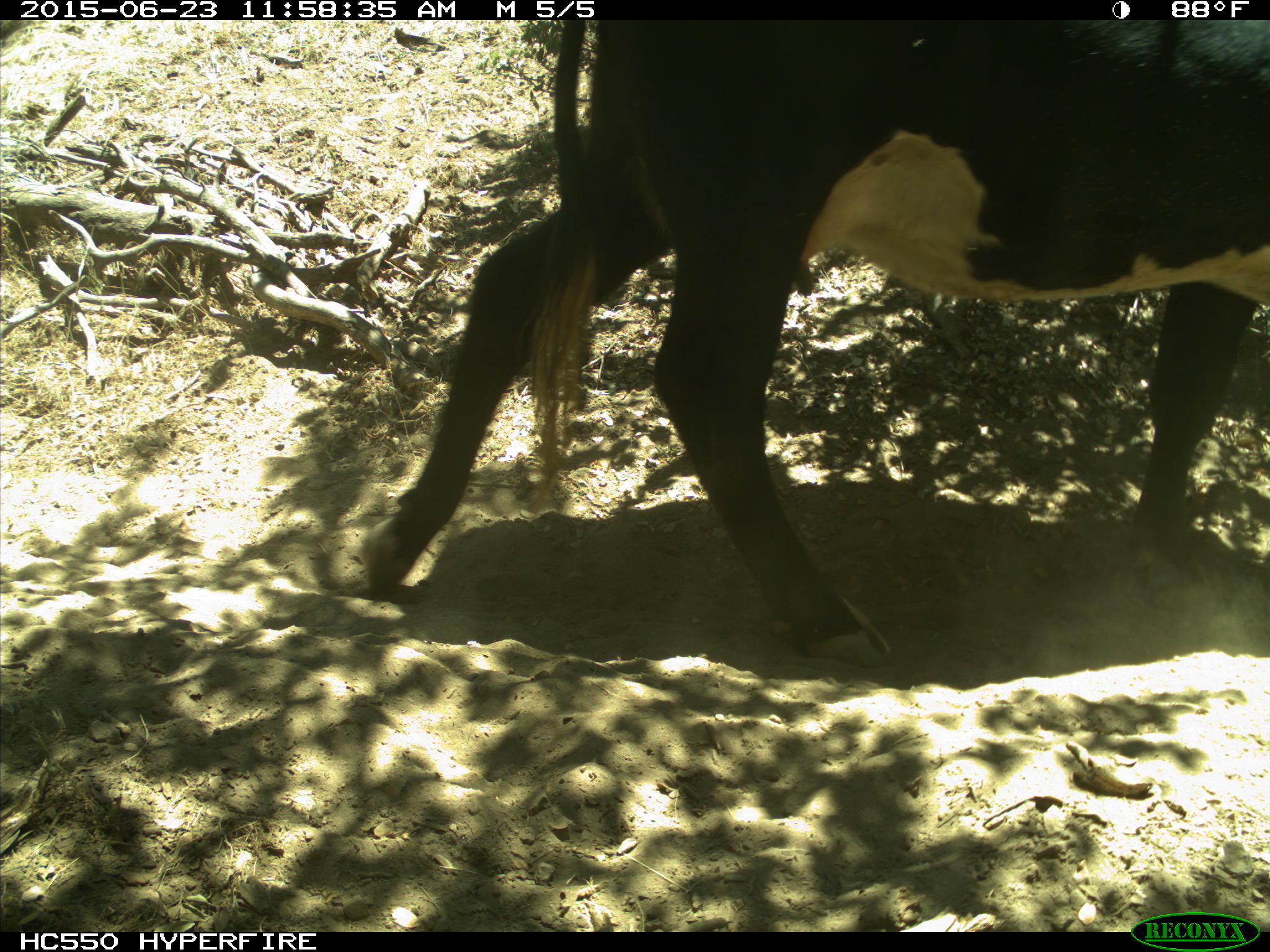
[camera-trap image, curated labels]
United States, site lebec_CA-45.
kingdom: Animalia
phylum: Chordata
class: Mammalia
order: Artiodactyla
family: Bovidae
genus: Bos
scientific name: Bos taurus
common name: domestic cow